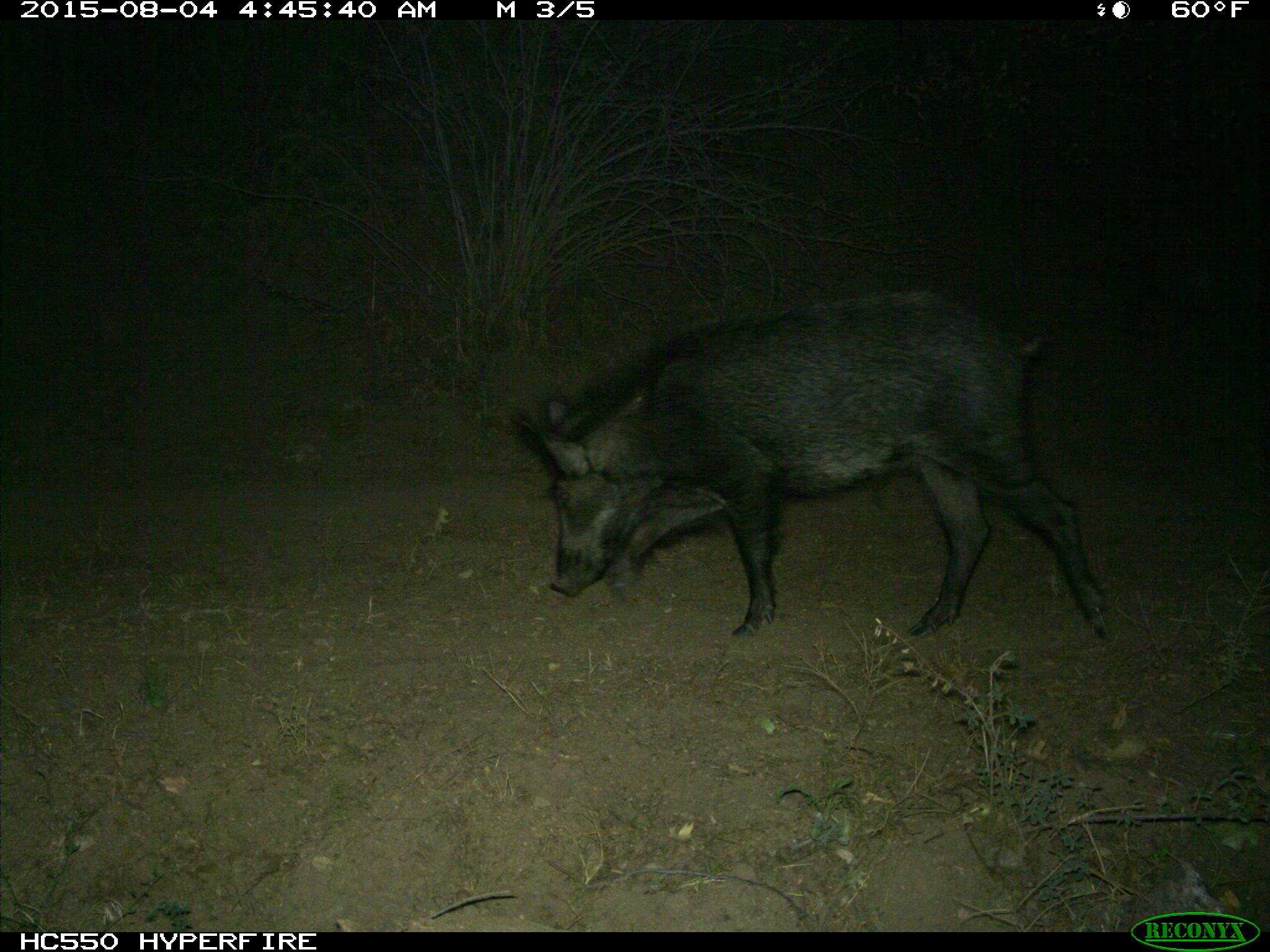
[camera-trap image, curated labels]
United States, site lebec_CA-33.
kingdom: Animalia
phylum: Chordata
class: Mammalia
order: Artiodactyla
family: Suidae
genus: Sus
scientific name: Sus scrofa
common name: wild boar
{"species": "Sus scrofa (wild boar)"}